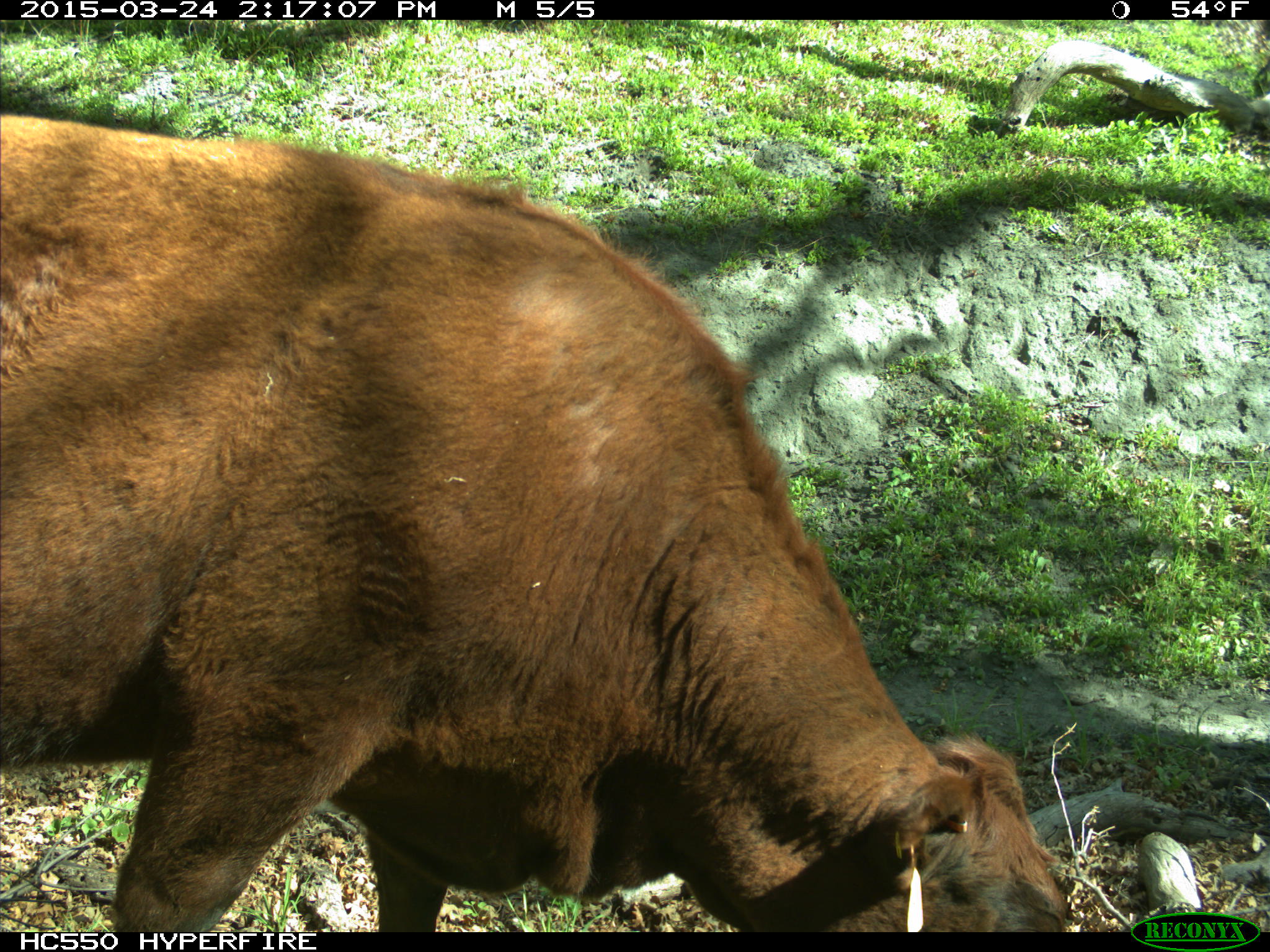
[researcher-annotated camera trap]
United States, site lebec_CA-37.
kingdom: Animalia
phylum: Chordata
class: Mammalia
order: Artiodactyla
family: Bovidae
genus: Bos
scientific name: Bos taurus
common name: domestic cow